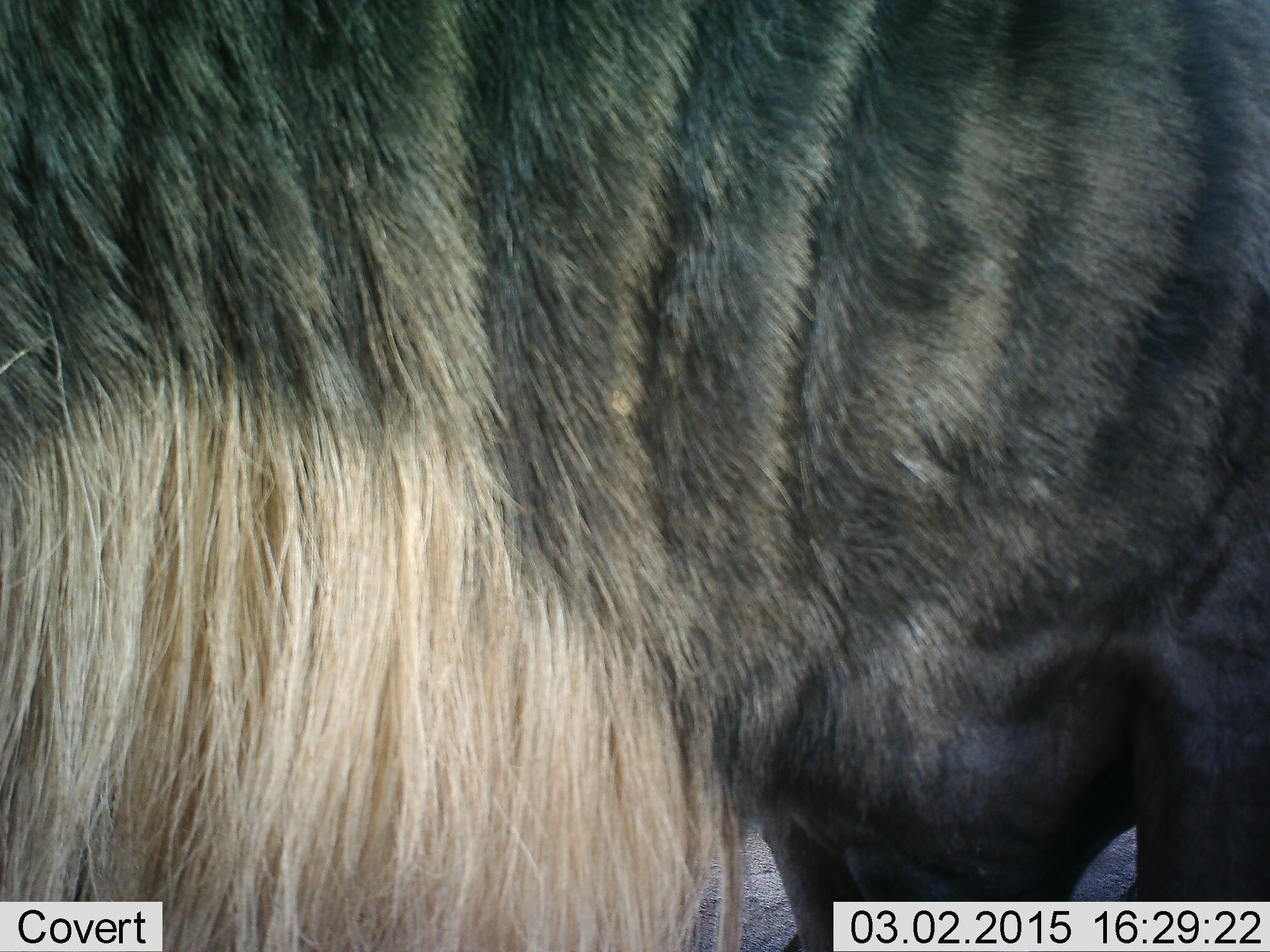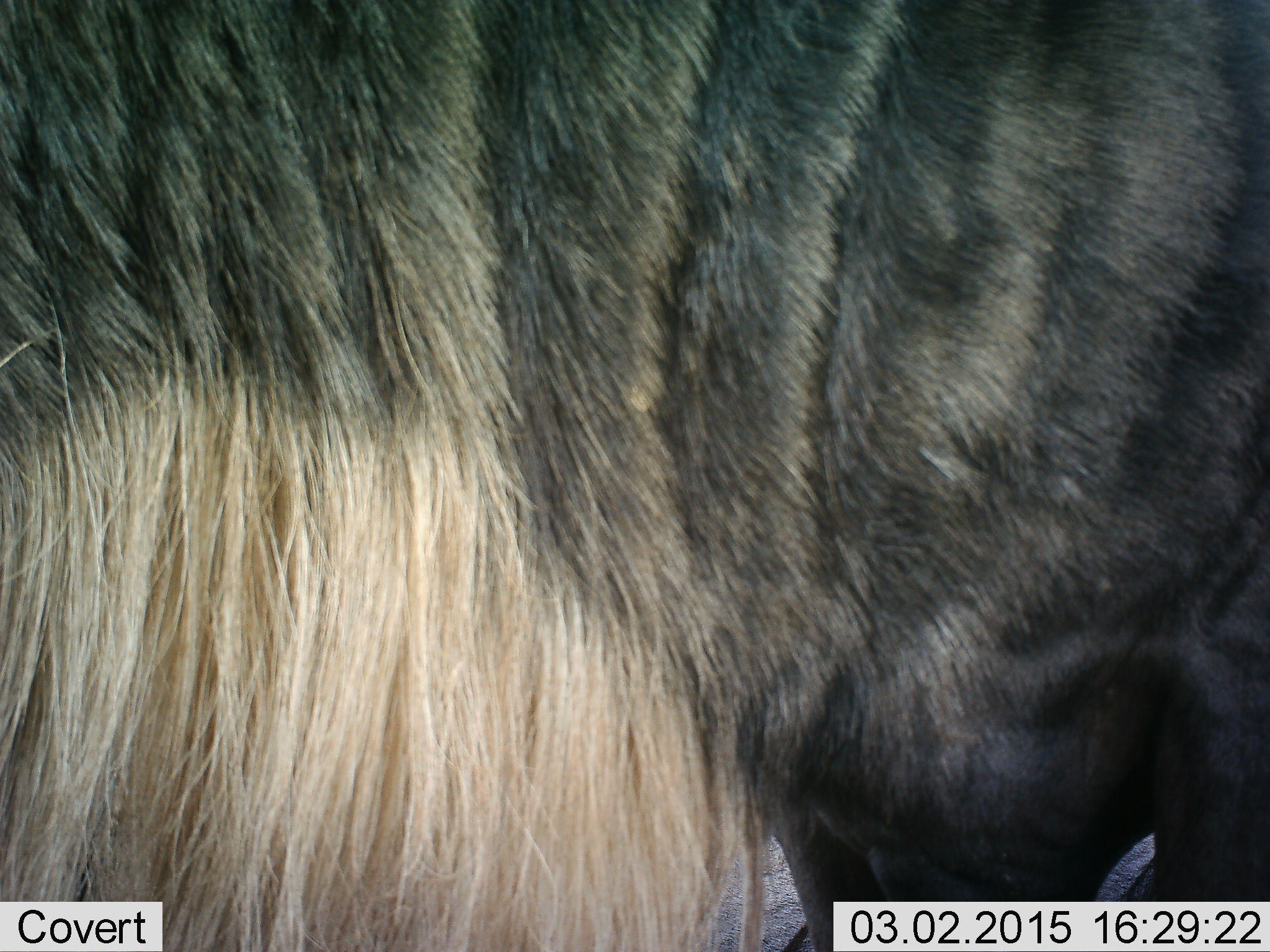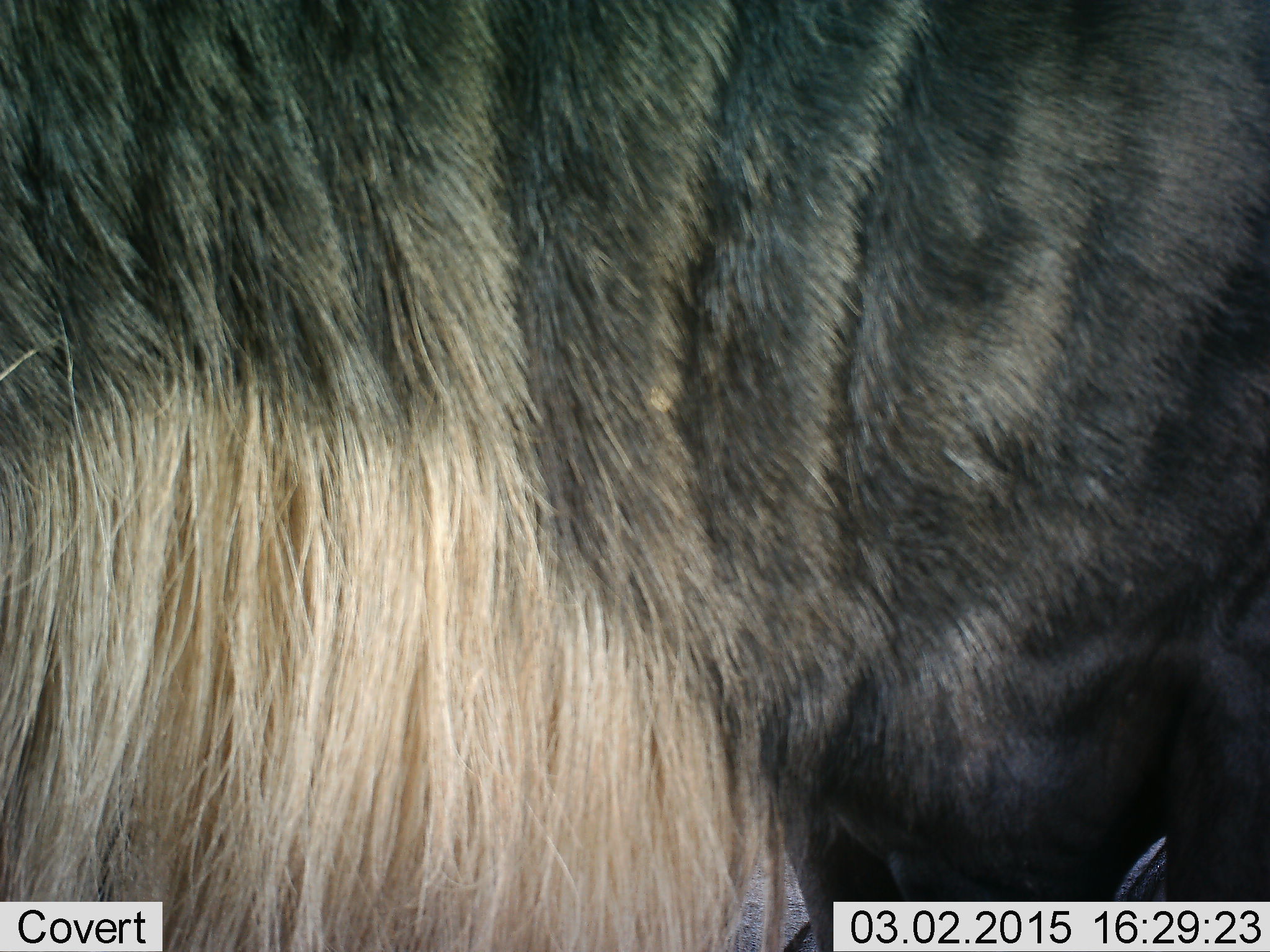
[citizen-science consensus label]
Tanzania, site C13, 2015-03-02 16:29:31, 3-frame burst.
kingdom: Animalia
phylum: Chordata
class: Mammalia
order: Artiodactyla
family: Bovidae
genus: Connochaetes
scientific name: Connochaetes taurinus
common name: blue wildebeest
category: wildebeest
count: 1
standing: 100%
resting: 0%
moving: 0%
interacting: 0%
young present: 0%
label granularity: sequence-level